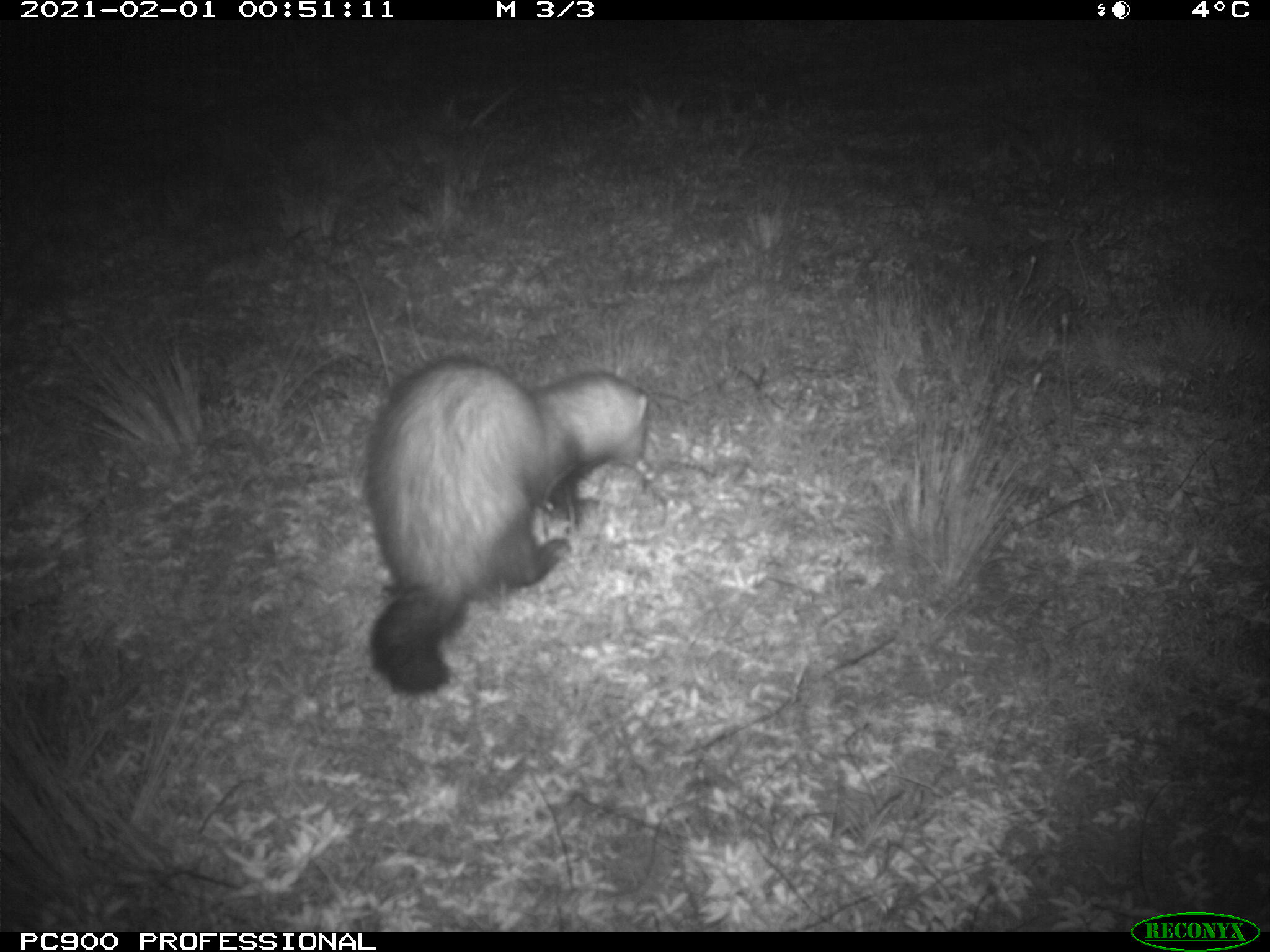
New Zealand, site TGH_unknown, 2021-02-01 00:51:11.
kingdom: Animalia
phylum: Chordata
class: Mammalia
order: Carnivora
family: Mustelidae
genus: Mustela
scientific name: Mustela furo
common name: ferret